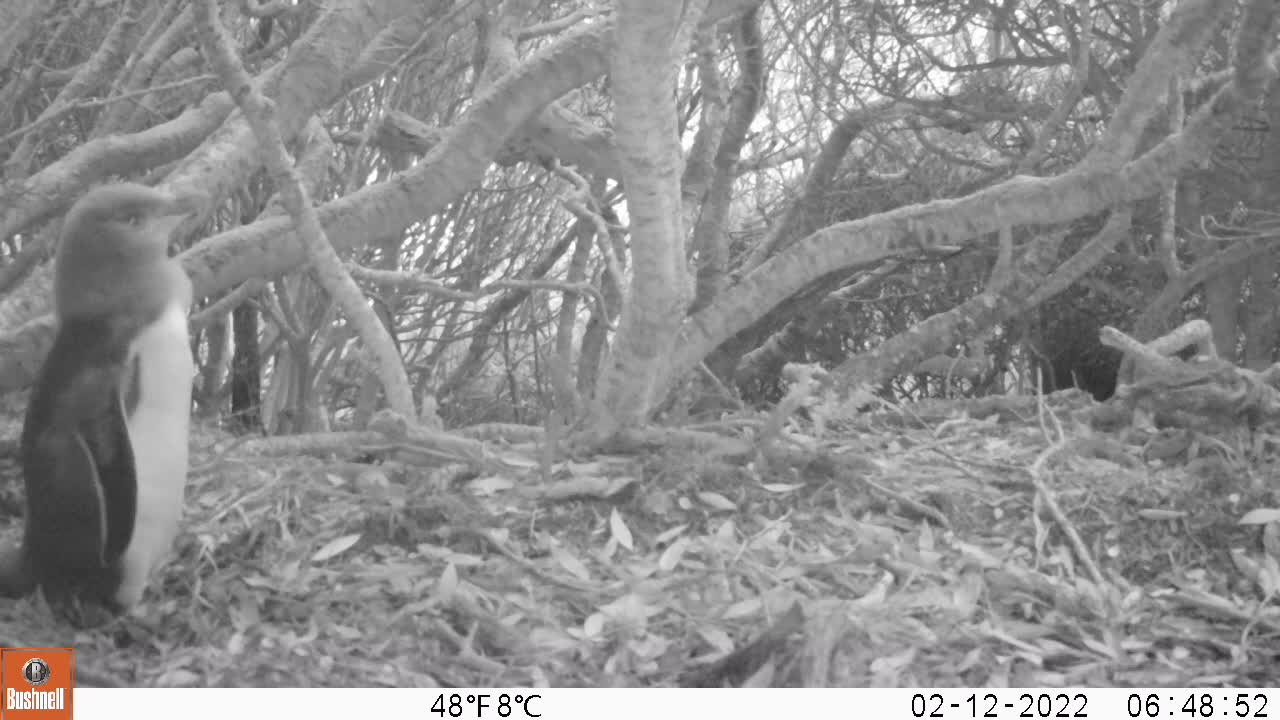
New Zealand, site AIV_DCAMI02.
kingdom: Animalia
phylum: Chordata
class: Aves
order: Sphenisciformes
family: Spheniscidae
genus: Megadyptes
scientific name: Megadyptes antipodes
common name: yellow-eyed penguin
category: yellow eyed penguin